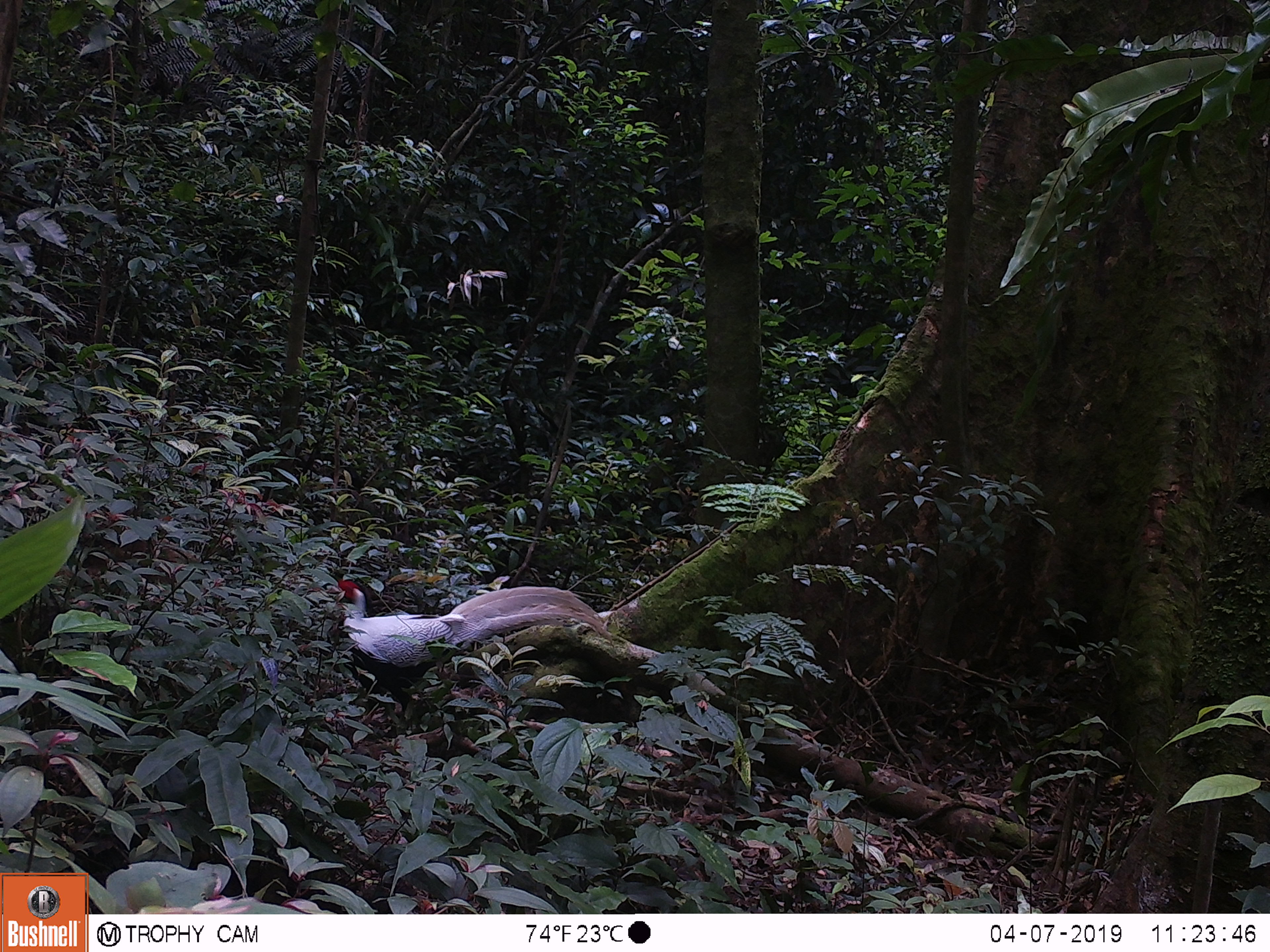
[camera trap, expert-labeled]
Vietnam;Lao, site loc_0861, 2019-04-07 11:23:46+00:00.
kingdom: Animalia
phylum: Chordata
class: Aves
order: Galliformes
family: Phasianidae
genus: Lophura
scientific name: Lophura nycthemera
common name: silver pheasant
Silver pheasant (Lophura nycthemera). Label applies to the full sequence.